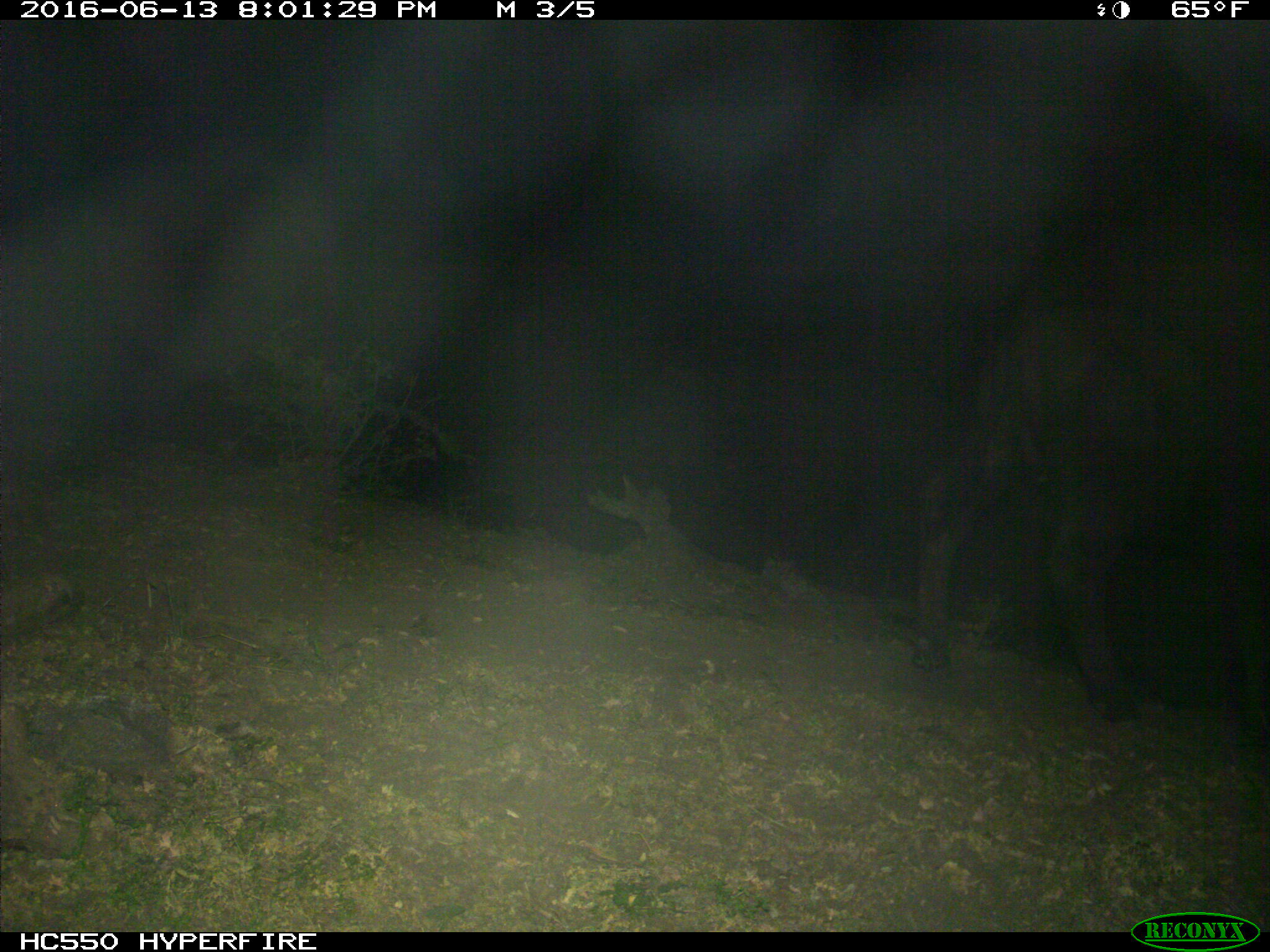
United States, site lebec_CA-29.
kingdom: Animalia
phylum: Chordata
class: Mammalia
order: Artiodactyla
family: Bovidae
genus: Bos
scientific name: Bos taurus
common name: domestic cow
Bos taurus (domestic cow).